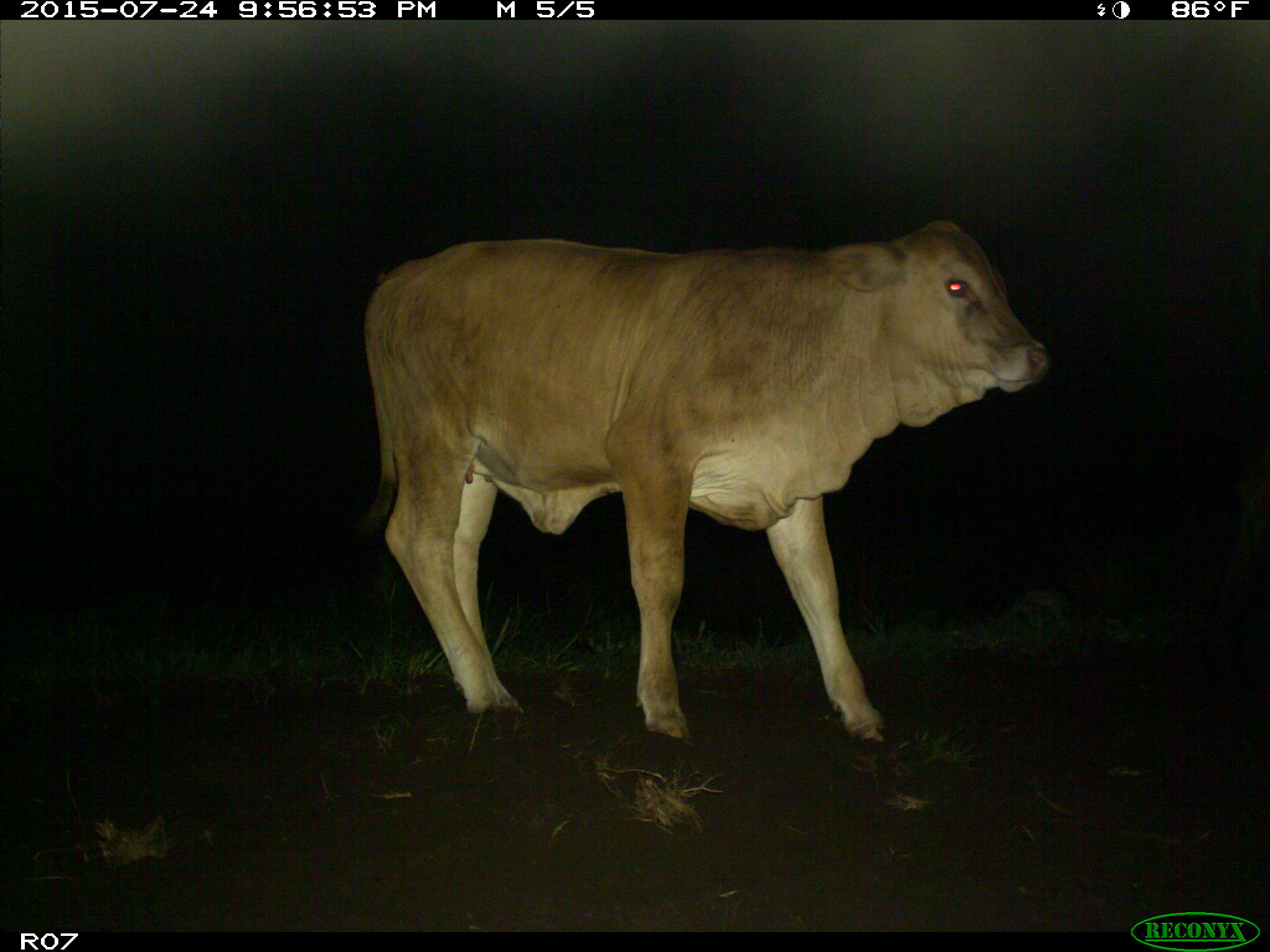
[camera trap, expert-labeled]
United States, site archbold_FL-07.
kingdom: Animalia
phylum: Chordata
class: Mammalia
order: Artiodactyla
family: Bovidae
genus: Bos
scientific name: Bos taurus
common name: domestic cow